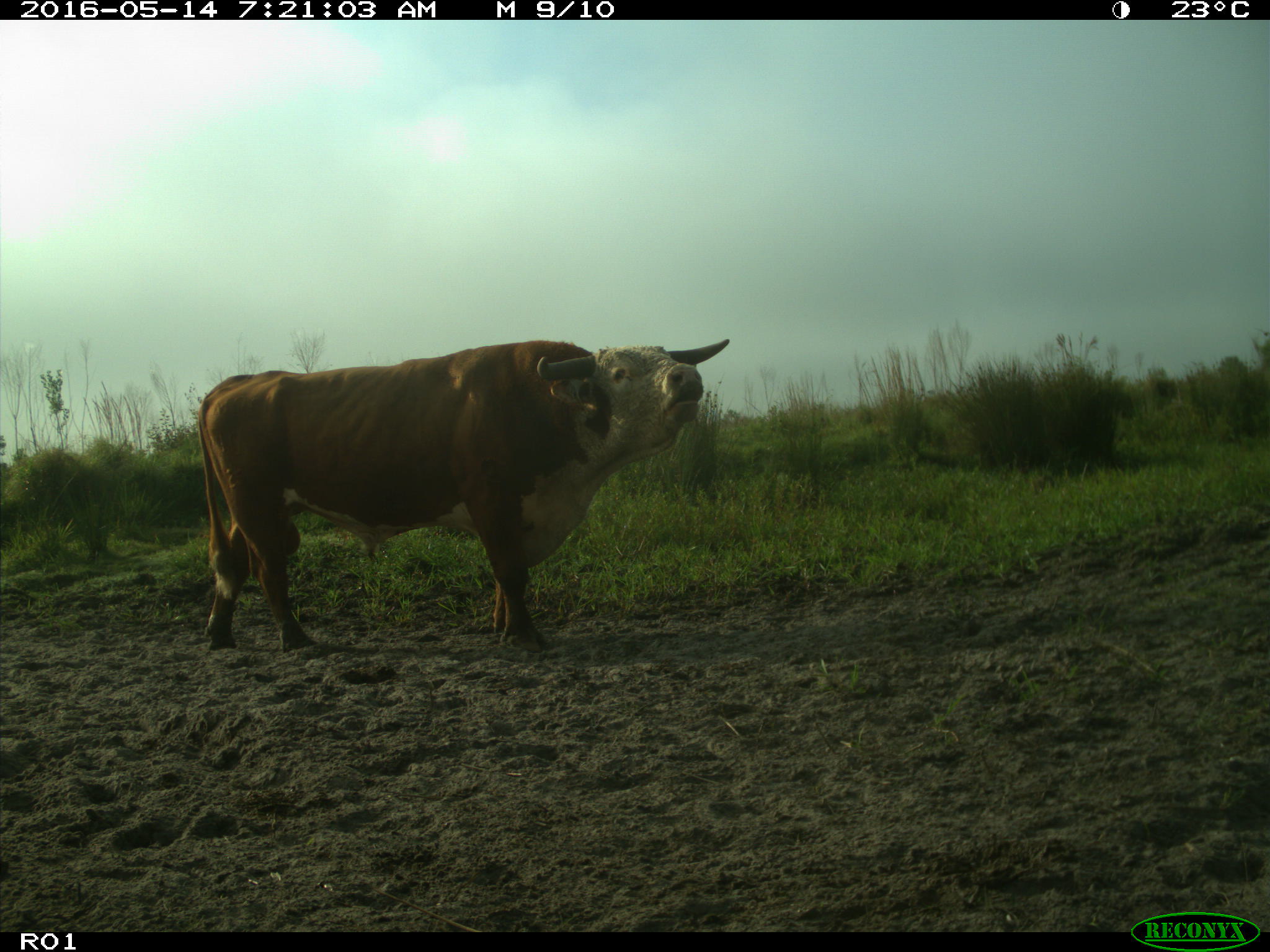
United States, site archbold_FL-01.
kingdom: Animalia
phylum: Chordata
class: Mammalia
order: Artiodactyla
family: Bovidae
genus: Bos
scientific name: Bos taurus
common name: domestic cow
Bos taurus (domestic cow).